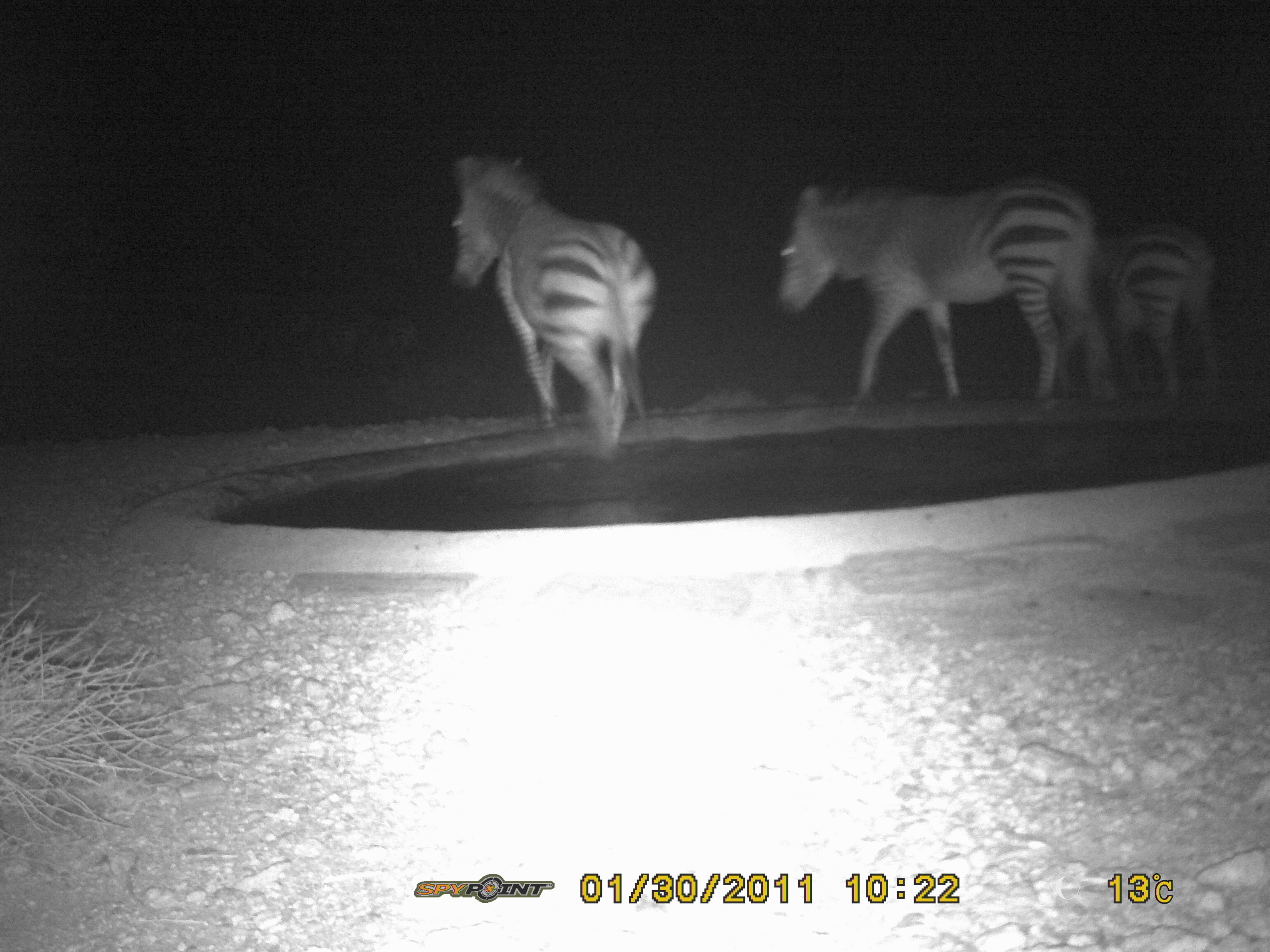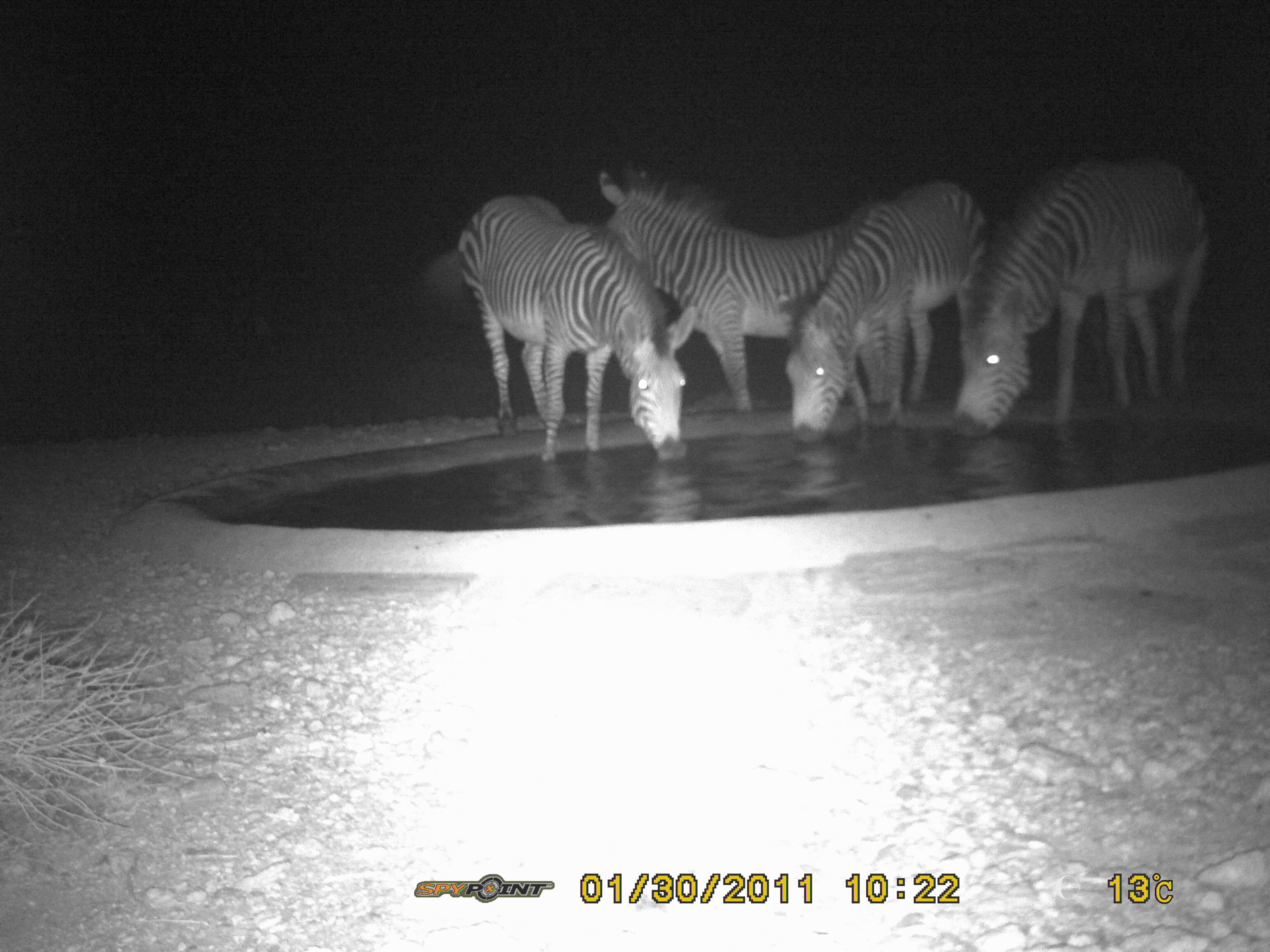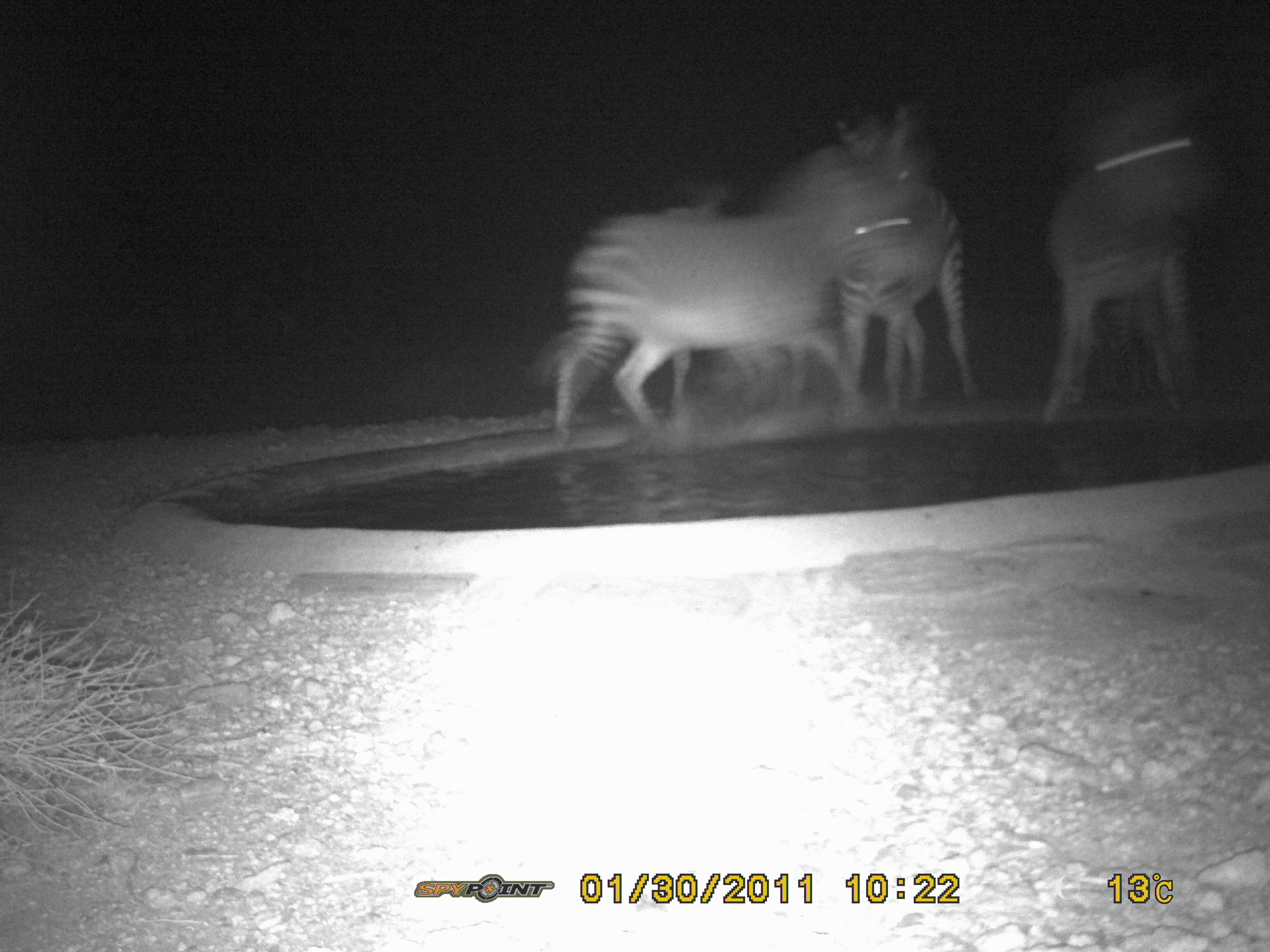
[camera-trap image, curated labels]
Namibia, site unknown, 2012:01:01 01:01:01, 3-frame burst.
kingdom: Animalia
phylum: Chordata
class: Mammalia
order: Perissodactyla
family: Equidae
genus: Equus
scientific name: Equus zebra hartmannae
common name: hartmann's mountain zebra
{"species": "Equus zebra hartmannae (hartmann's mountain zebra)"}